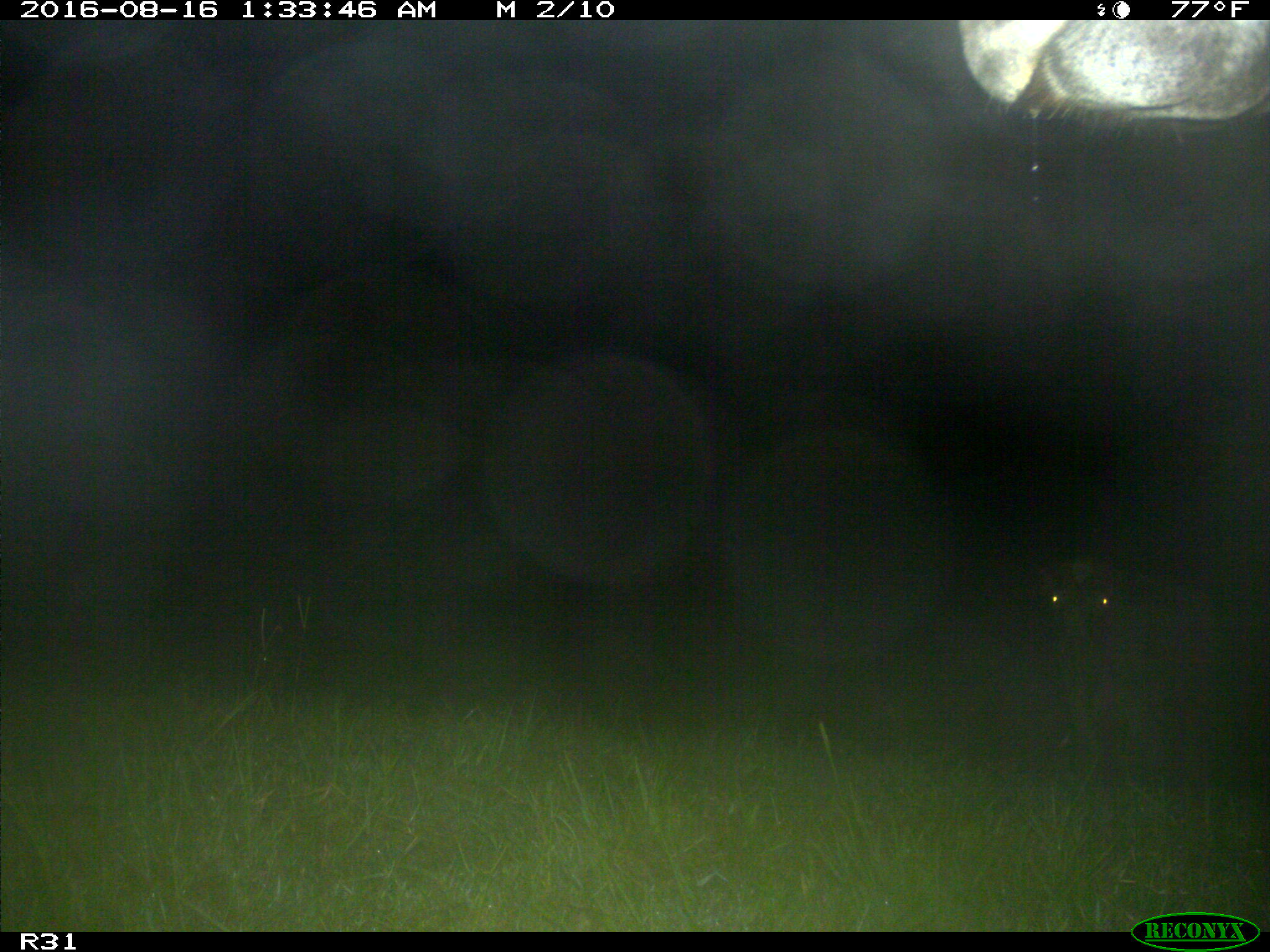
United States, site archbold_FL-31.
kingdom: Animalia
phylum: Chordata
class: Mammalia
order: Artiodactyla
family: Bovidae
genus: Bos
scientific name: Bos taurus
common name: domestic cow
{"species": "Bos taurus (domestic cow)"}